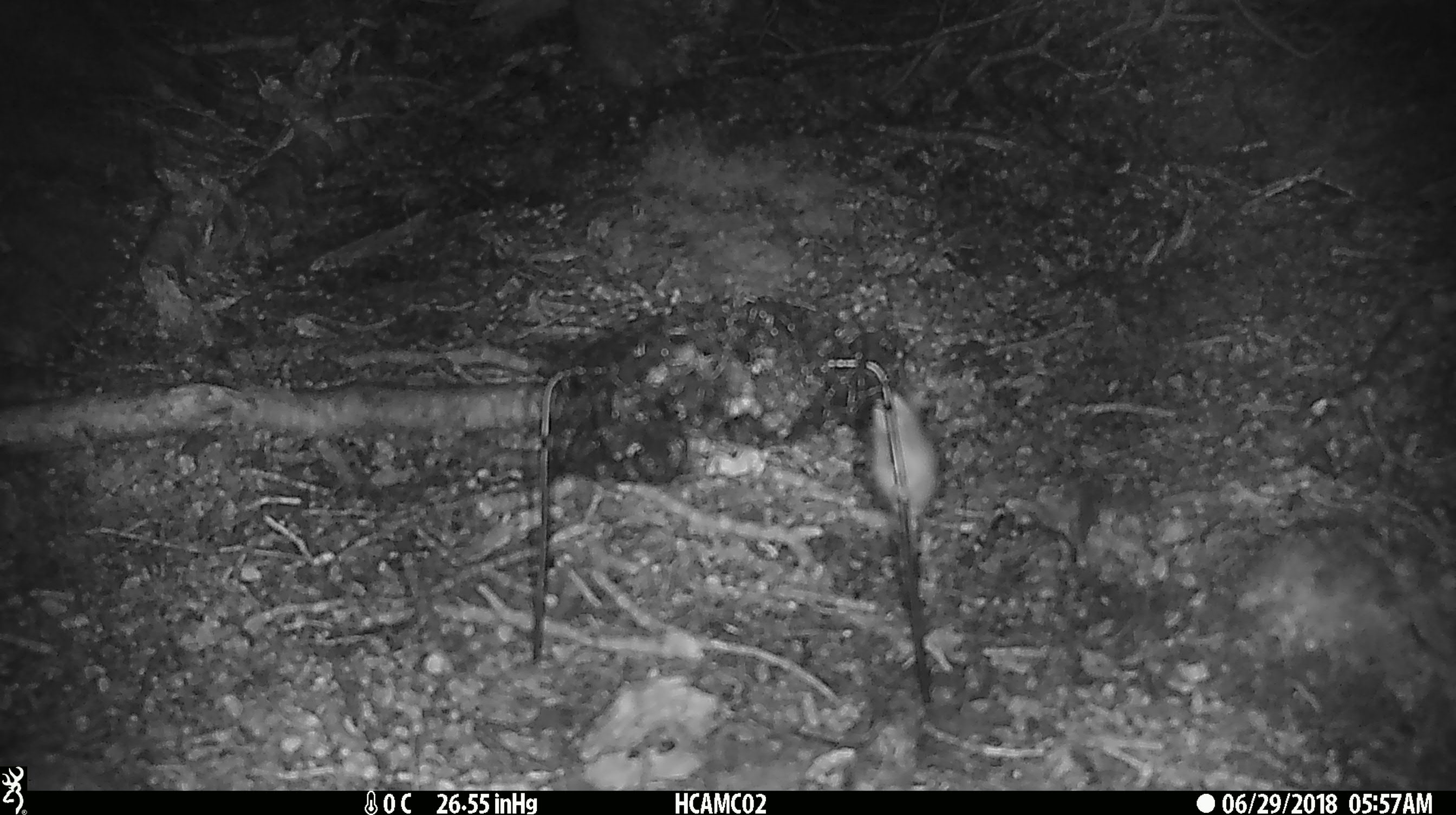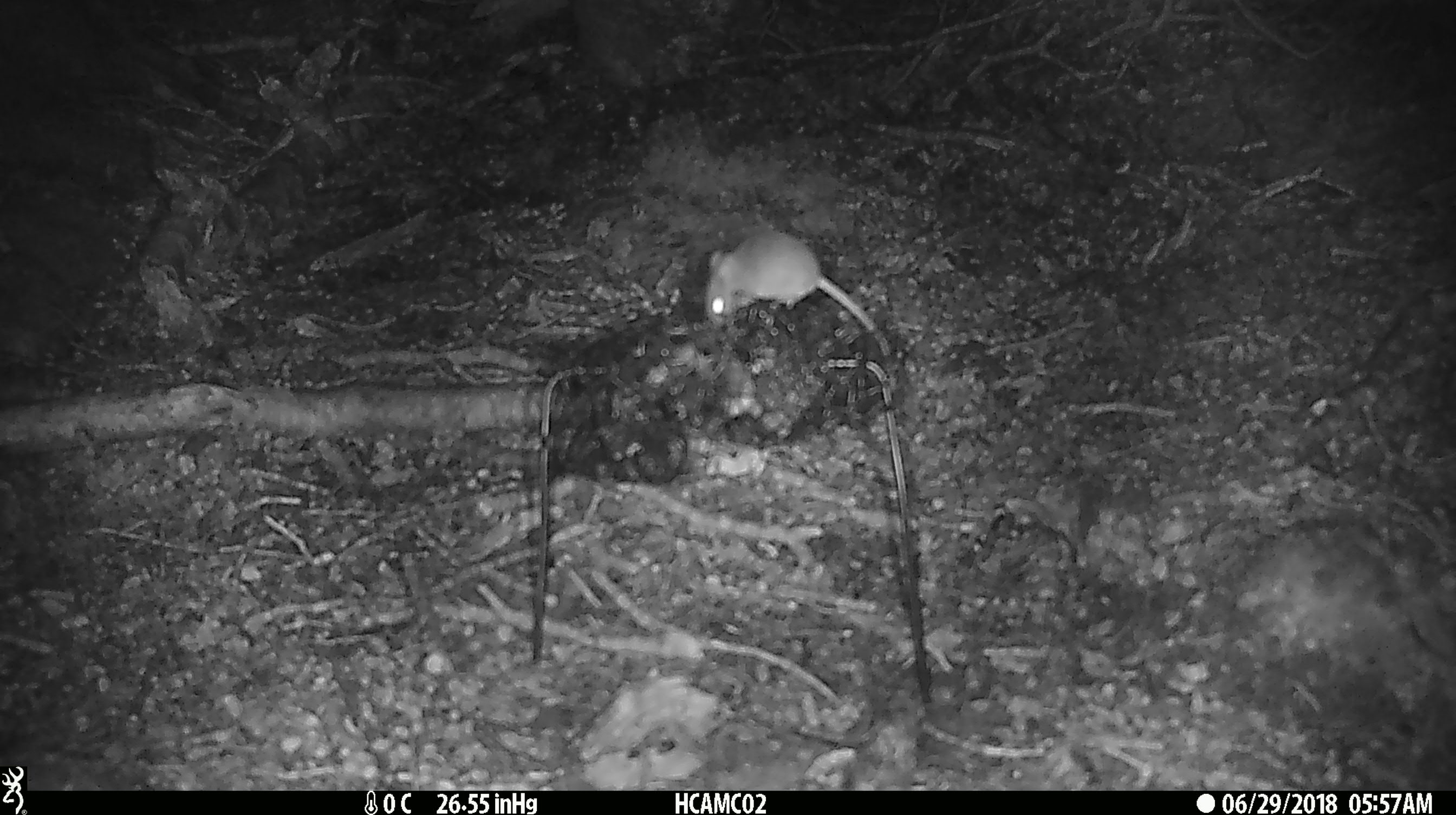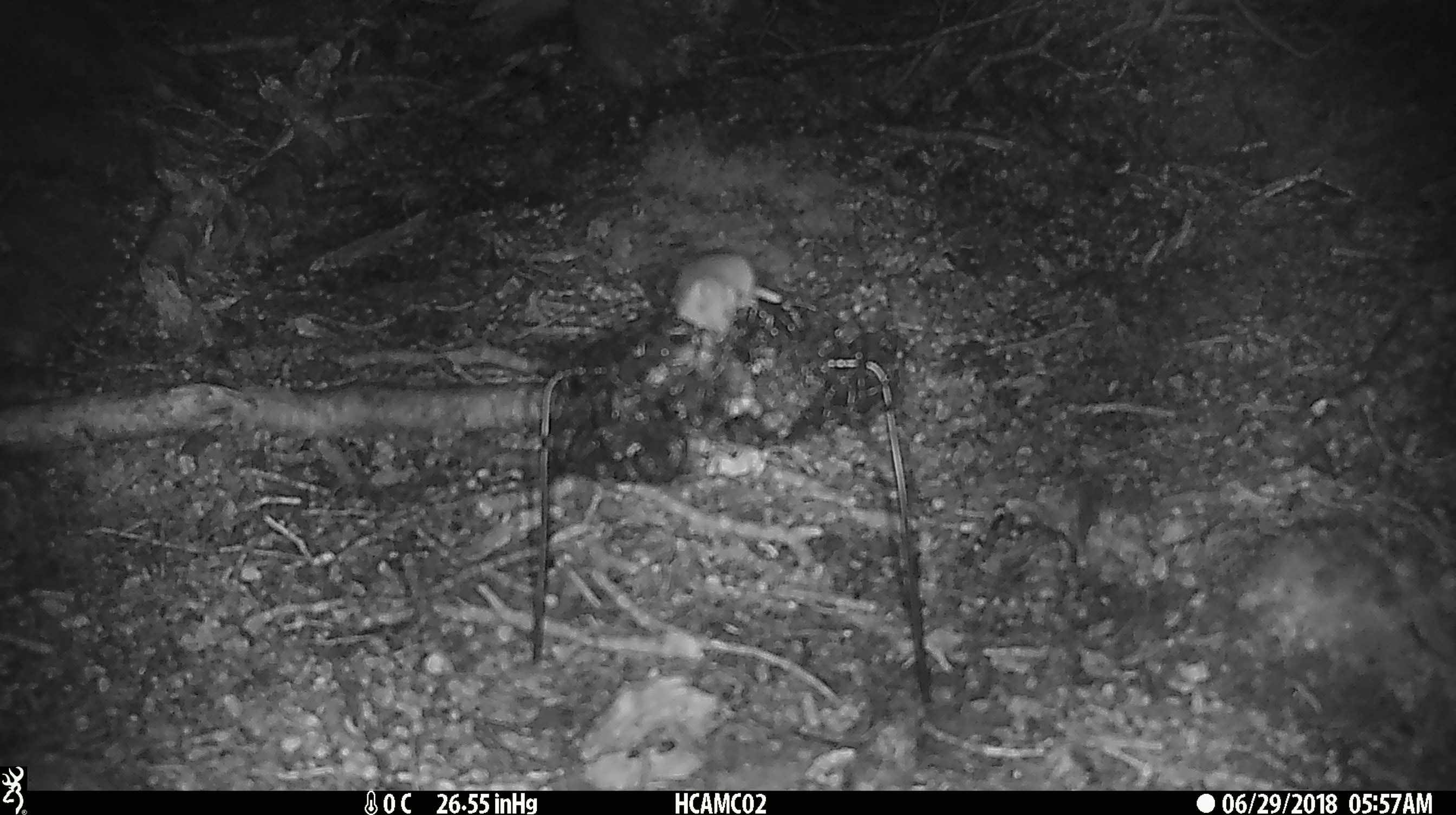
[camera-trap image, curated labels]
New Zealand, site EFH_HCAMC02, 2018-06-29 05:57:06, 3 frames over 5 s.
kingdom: Animalia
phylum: Chordata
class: Mammalia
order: Rodentia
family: Muridae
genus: Mus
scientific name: Mus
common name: mouse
Mouse (Mus).